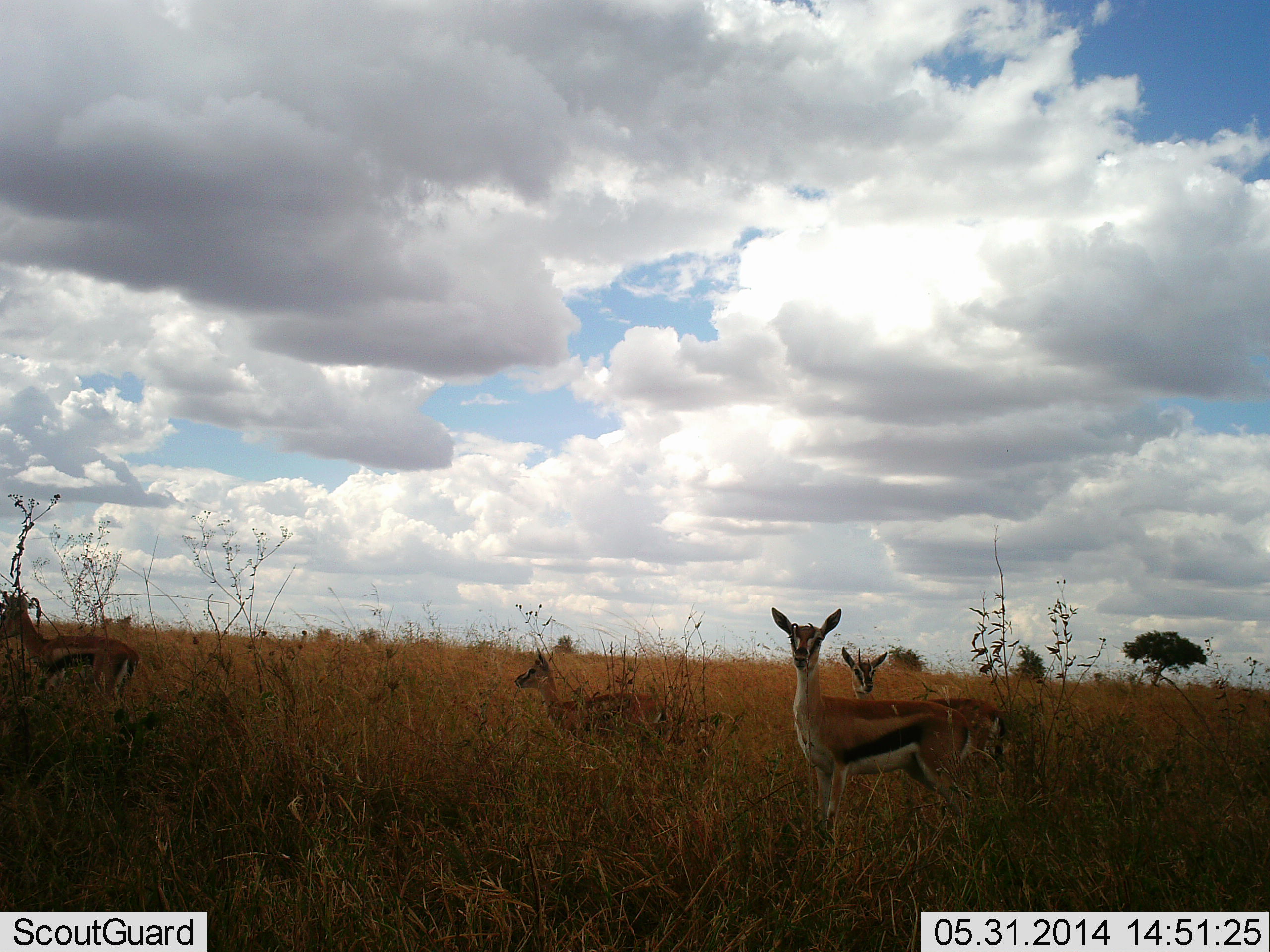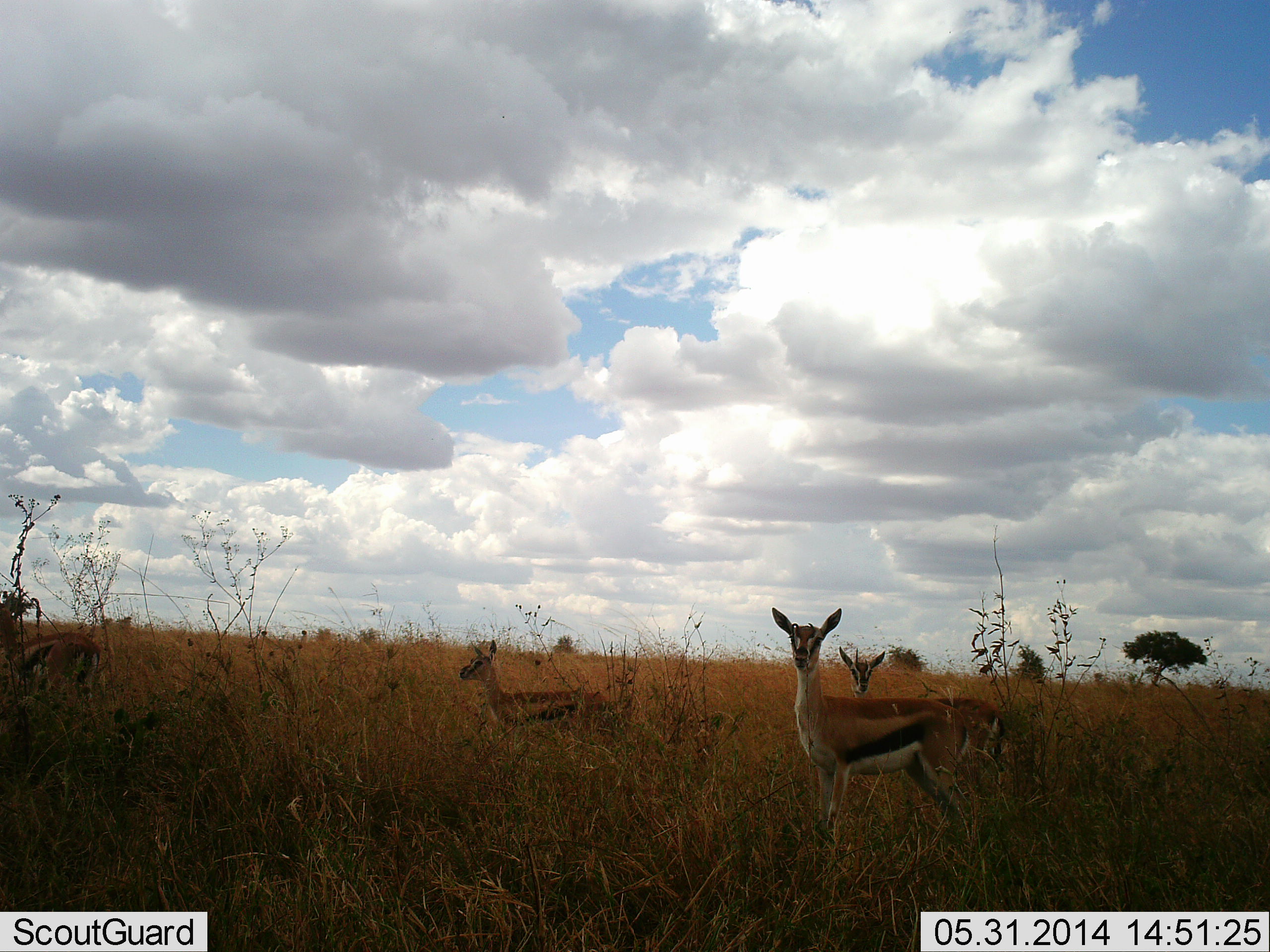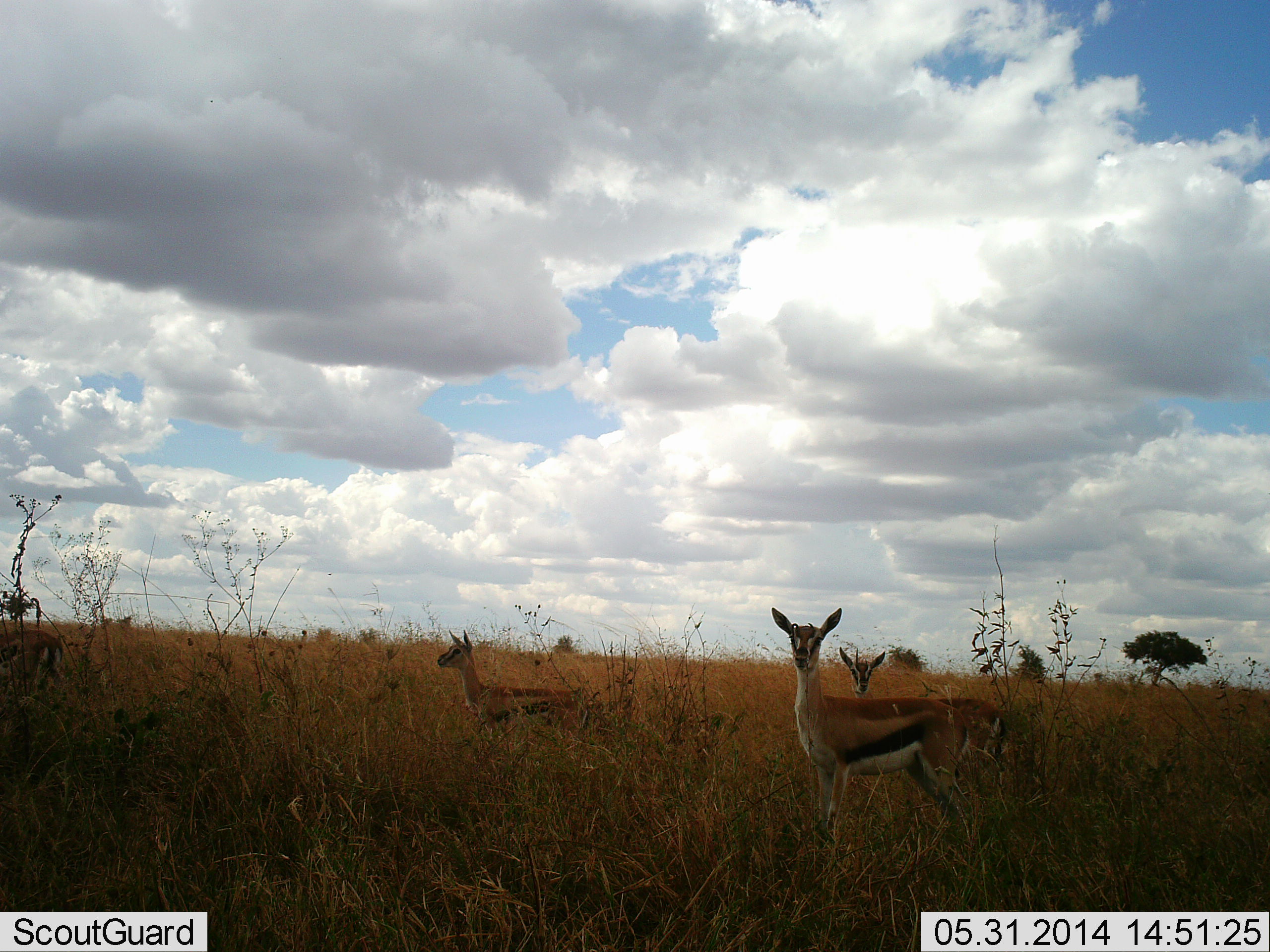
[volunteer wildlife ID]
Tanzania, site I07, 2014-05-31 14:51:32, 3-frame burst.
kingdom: Animalia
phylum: Chordata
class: Mammalia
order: Artiodactyla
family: Bovidae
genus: Eudorcas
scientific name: Eudorcas thomsonii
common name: thomson's gazelle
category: gazellethomsons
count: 4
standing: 70%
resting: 0%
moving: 90%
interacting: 0%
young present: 20%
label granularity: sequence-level